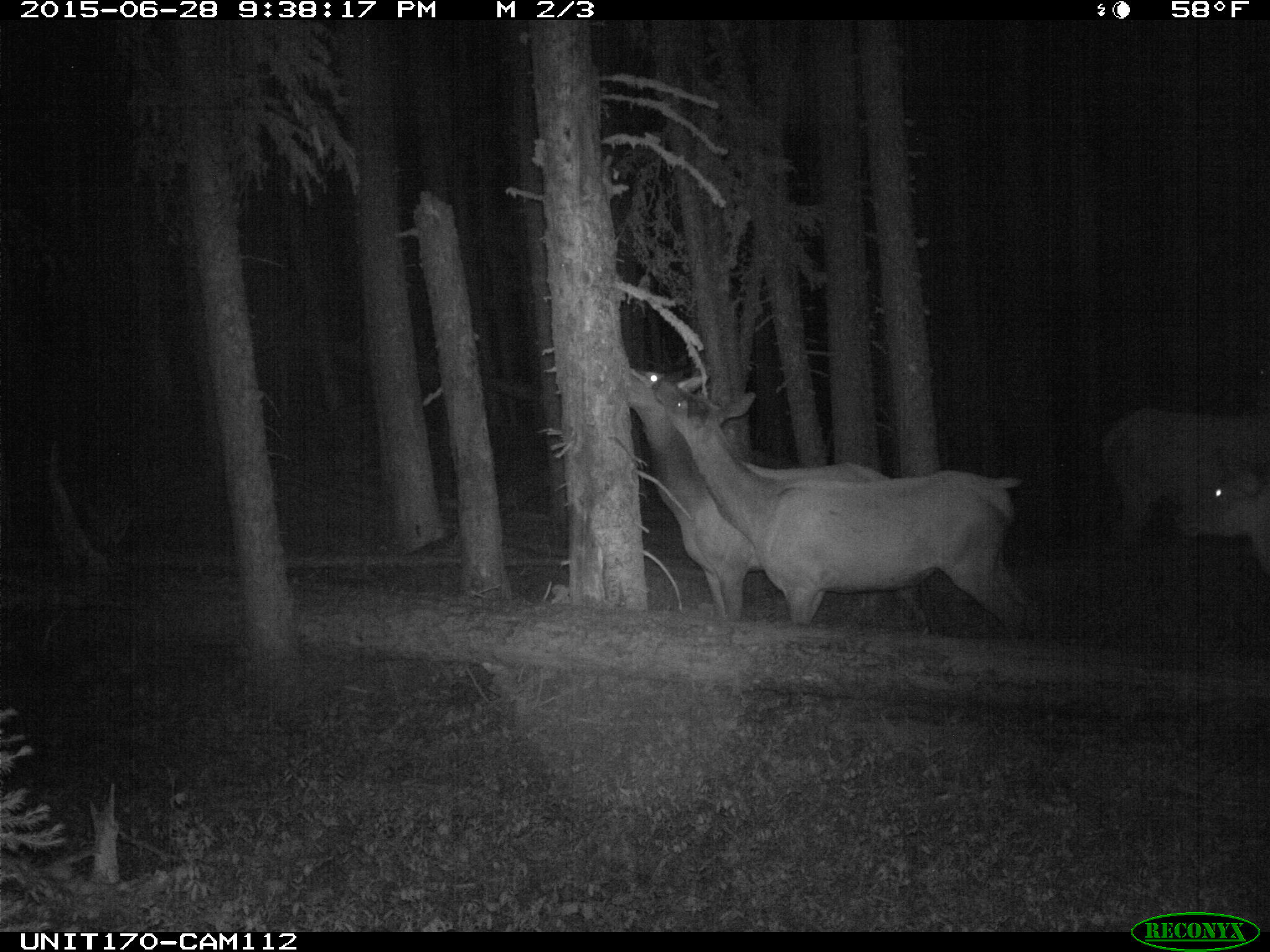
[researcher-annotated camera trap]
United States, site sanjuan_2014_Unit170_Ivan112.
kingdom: Animalia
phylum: Chordata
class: Mammalia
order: Artiodactyla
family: Cervidae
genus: Cervus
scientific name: Cervus elaphus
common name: red deer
Cervus elaphus (red deer).